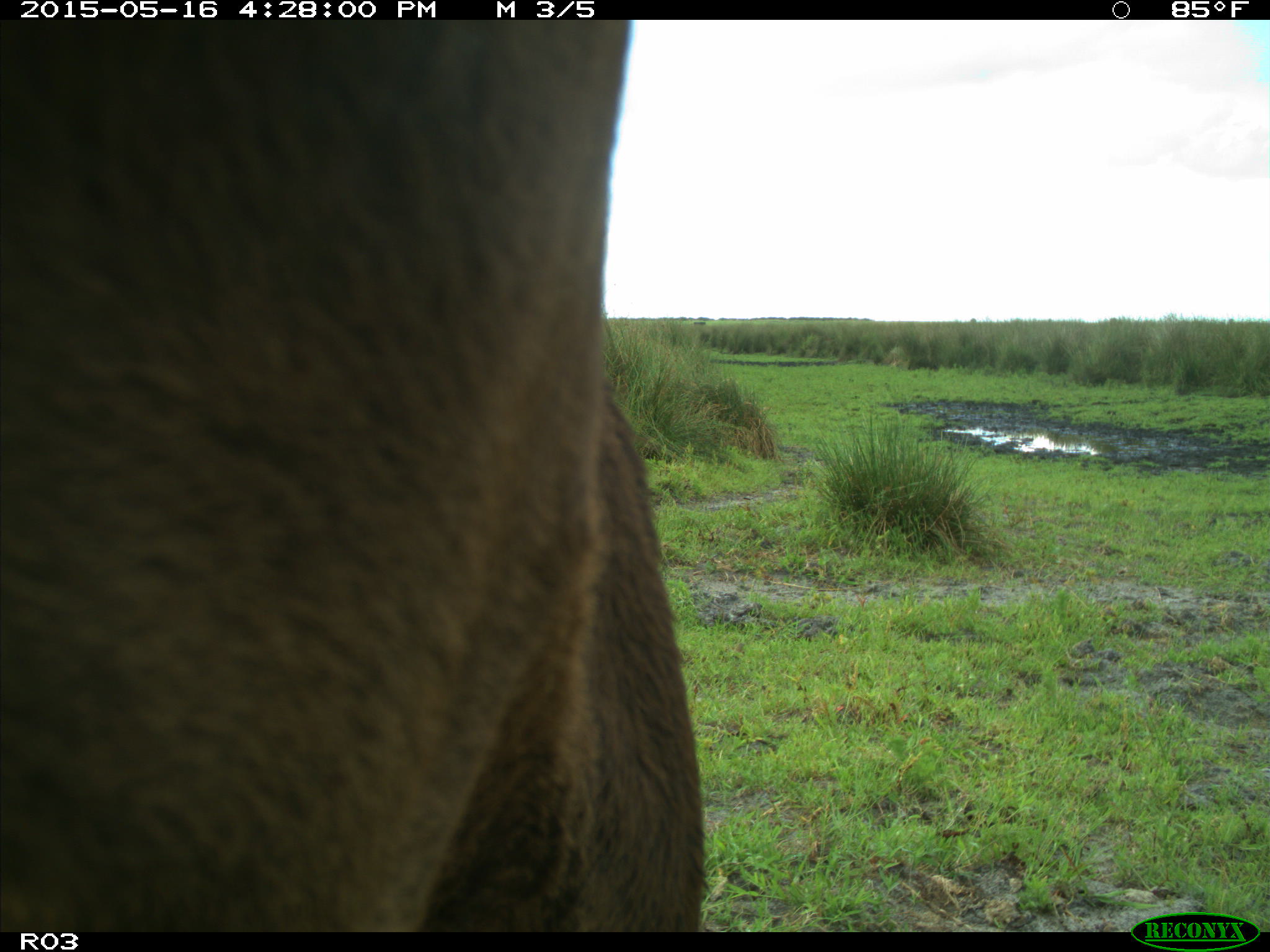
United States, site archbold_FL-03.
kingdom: Animalia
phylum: Chordata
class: Mammalia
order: Artiodactyla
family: Bovidae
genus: Bos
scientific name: Bos taurus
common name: domestic cow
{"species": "Bos taurus (domestic cow)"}